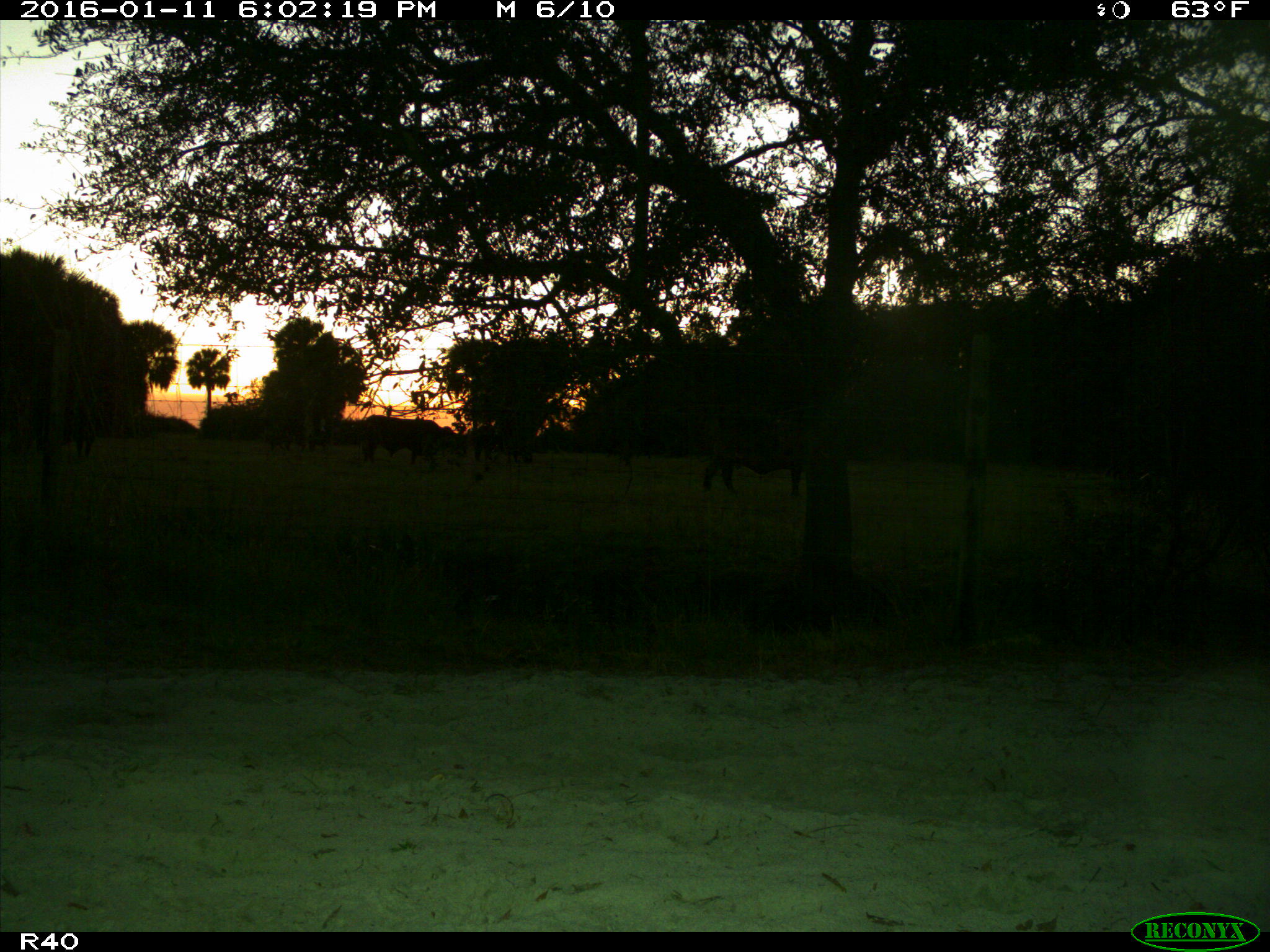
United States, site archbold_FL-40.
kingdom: Animalia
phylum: Chordata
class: Mammalia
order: Artiodactyla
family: Bovidae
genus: Bos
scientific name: Bos taurus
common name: domestic cow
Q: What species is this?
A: Bos taurus (domestic cow).